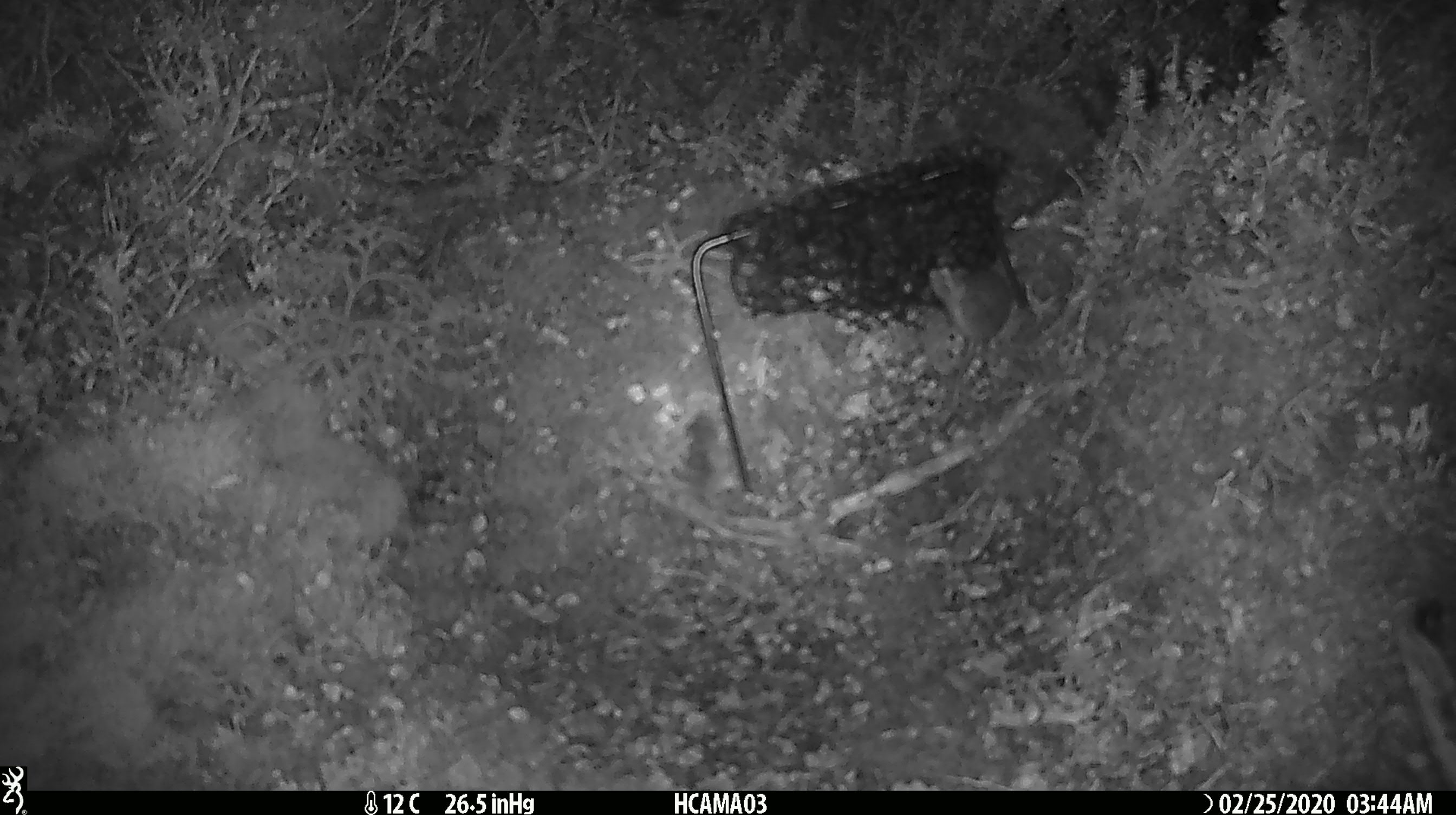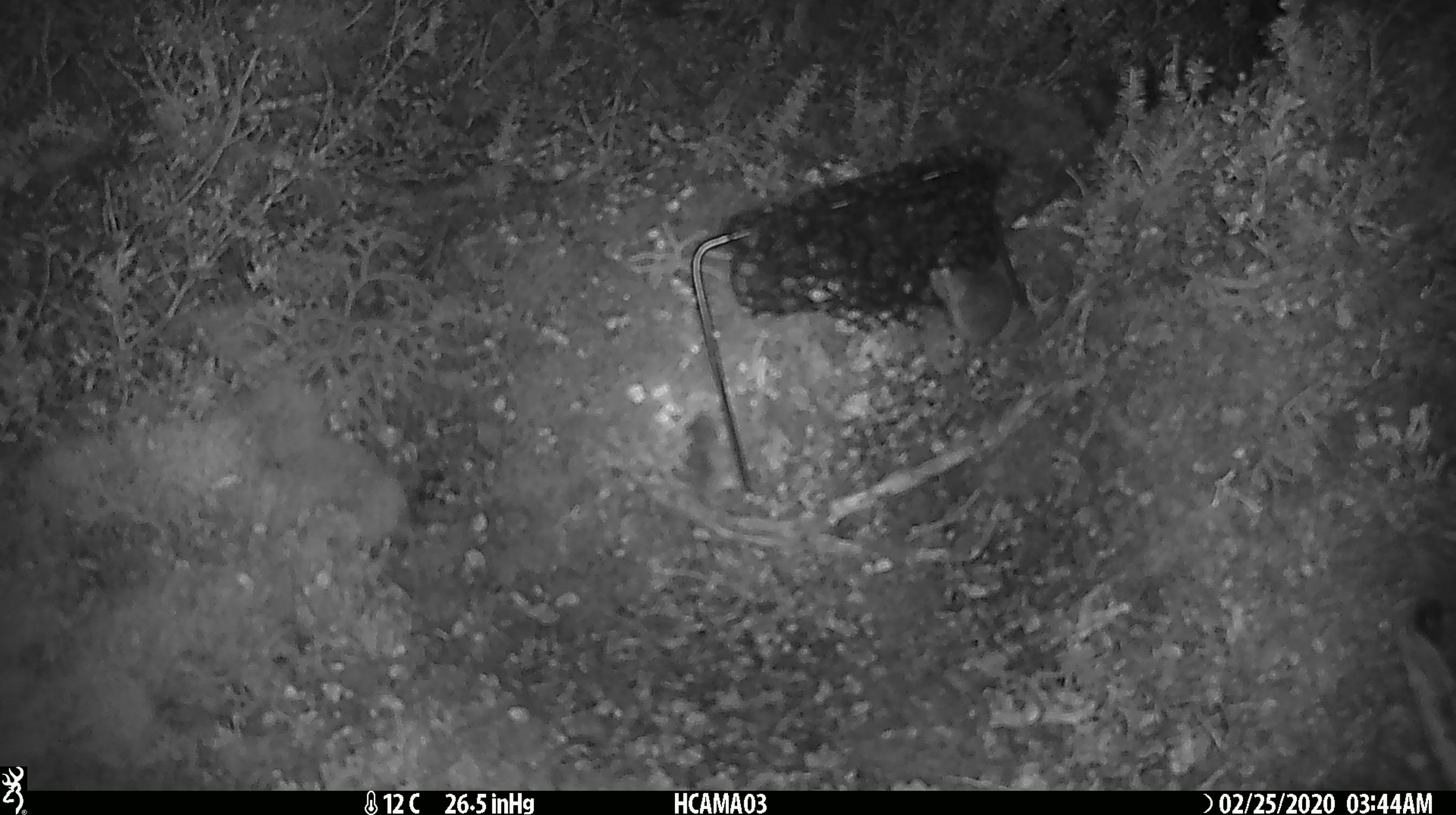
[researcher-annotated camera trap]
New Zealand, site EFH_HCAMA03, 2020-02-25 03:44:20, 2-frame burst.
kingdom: Animalia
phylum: Chordata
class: Mammalia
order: Rodentia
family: Muridae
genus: Mus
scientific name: Mus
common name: mouse